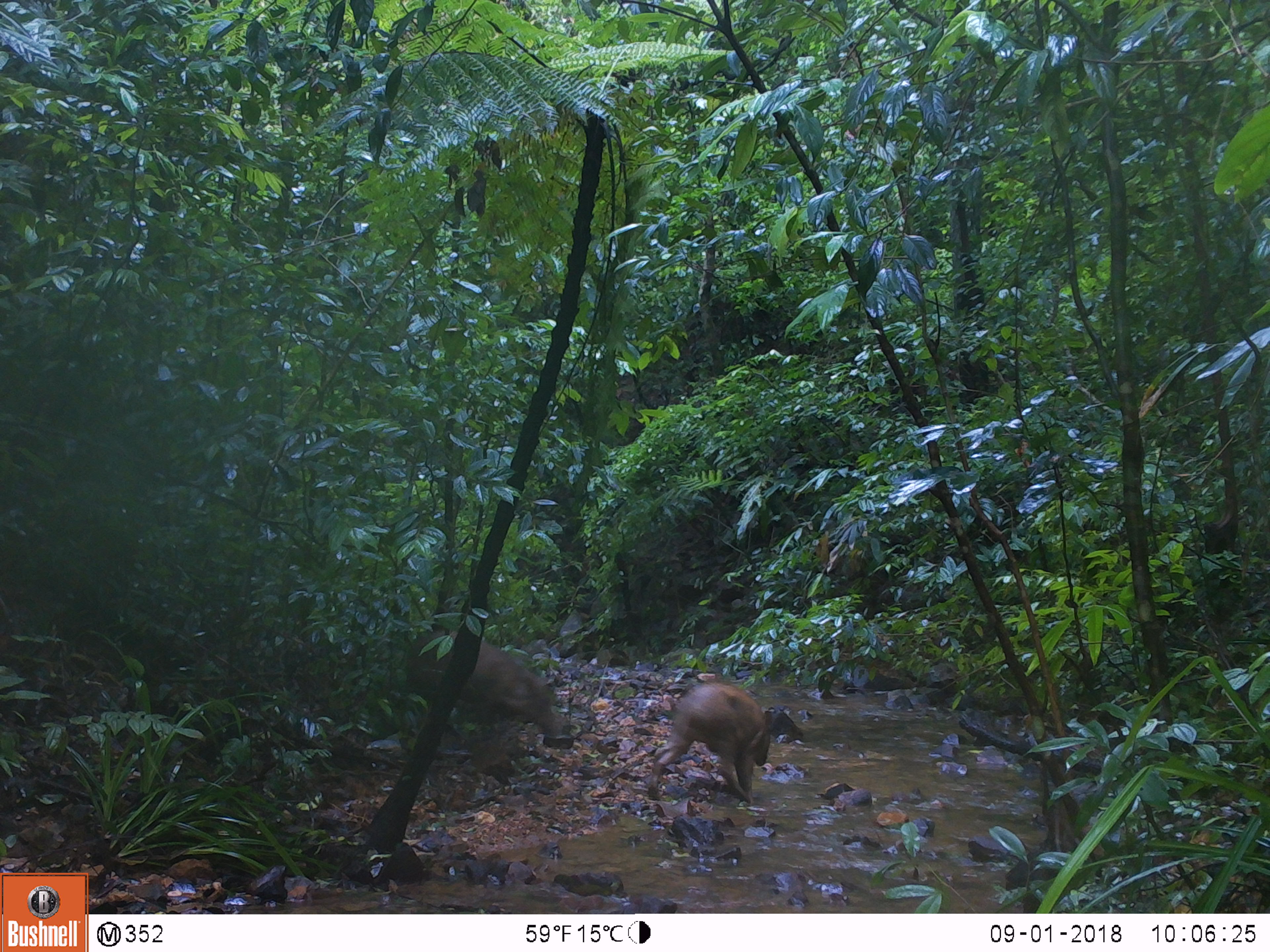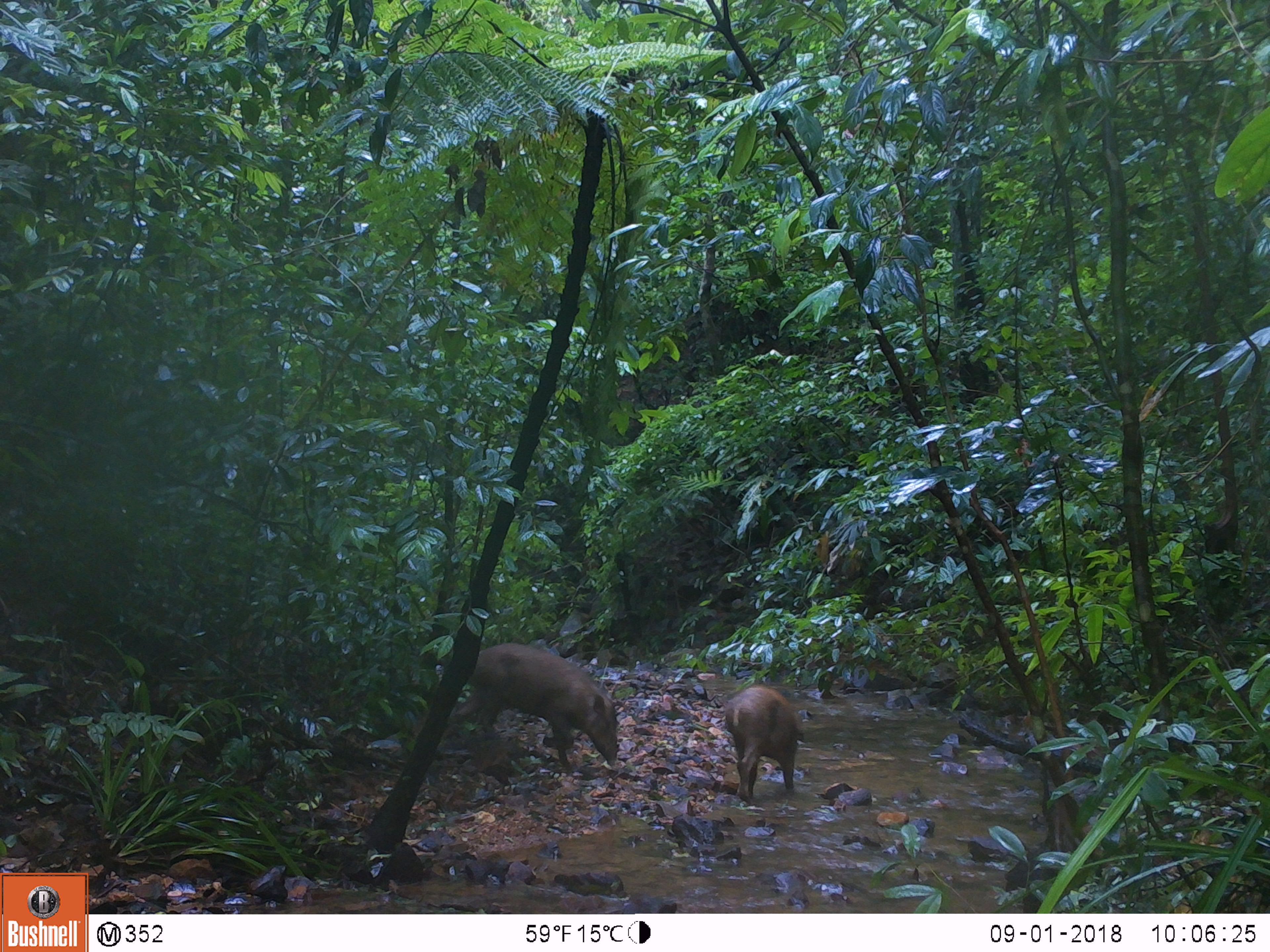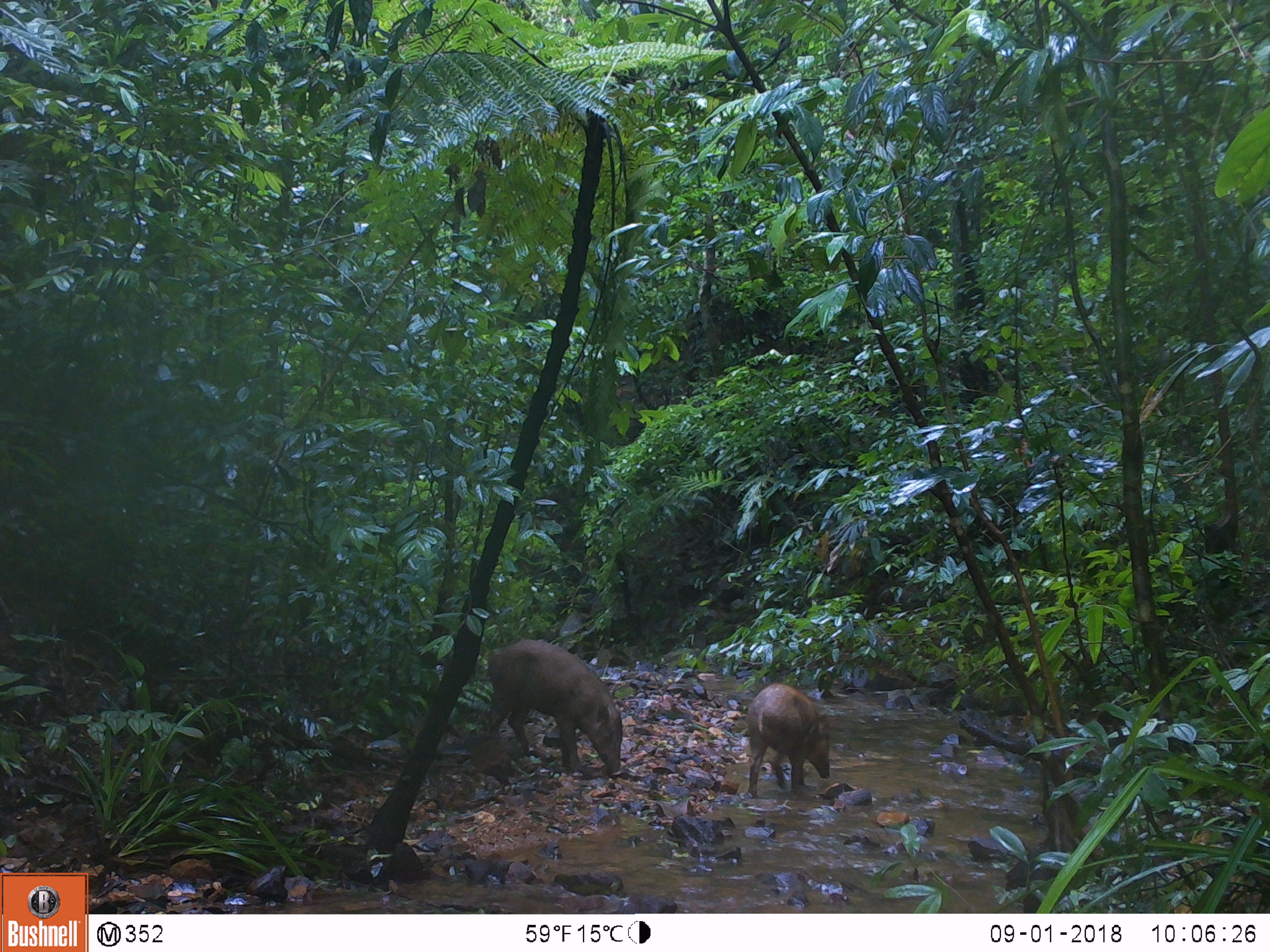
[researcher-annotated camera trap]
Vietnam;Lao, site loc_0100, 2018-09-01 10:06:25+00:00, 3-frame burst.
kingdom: Animalia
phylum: Chordata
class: Mammalia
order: Artiodactyla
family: Suidae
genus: Sus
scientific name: Sus scrofa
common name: eurasian wild pig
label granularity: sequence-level